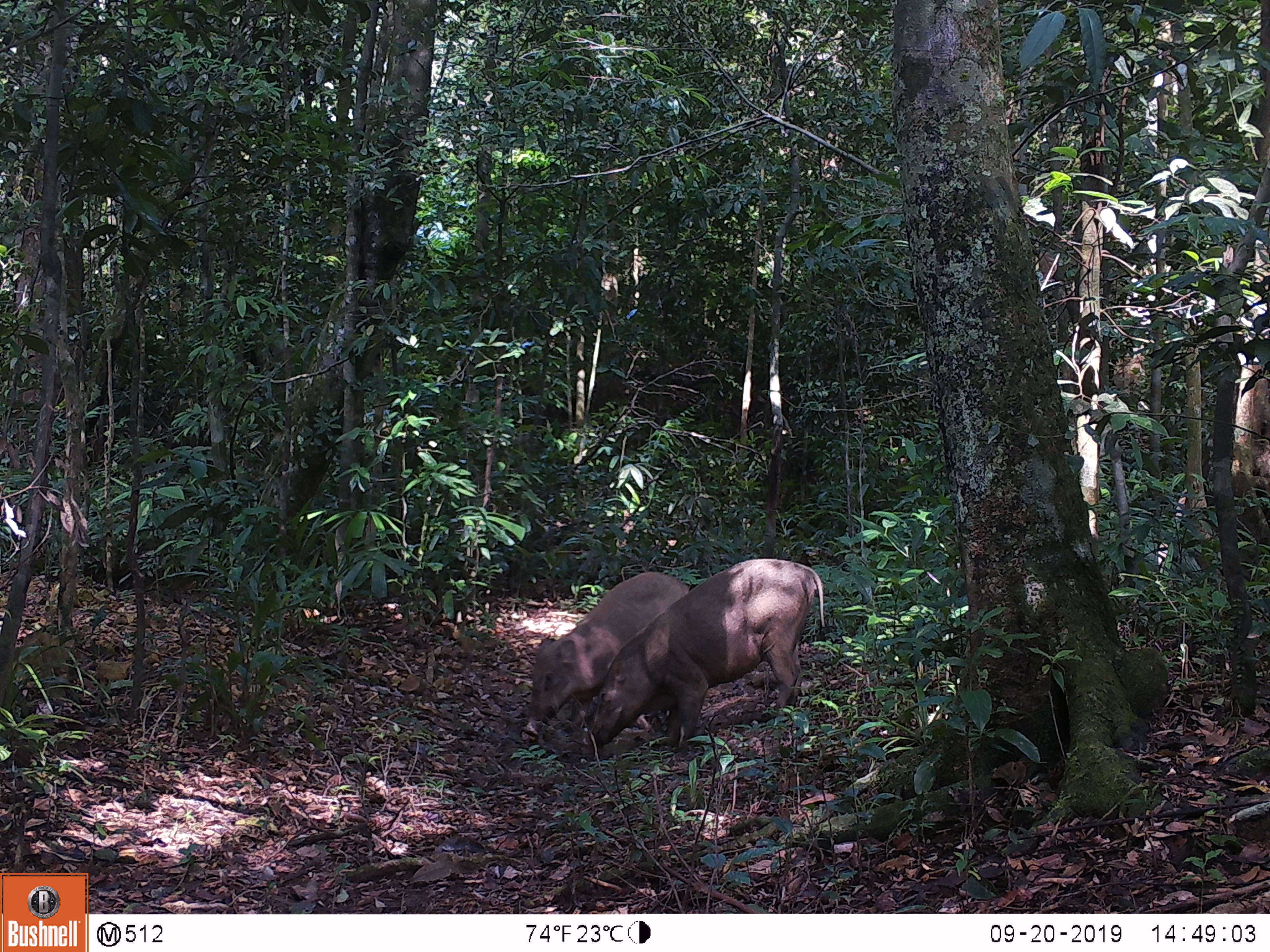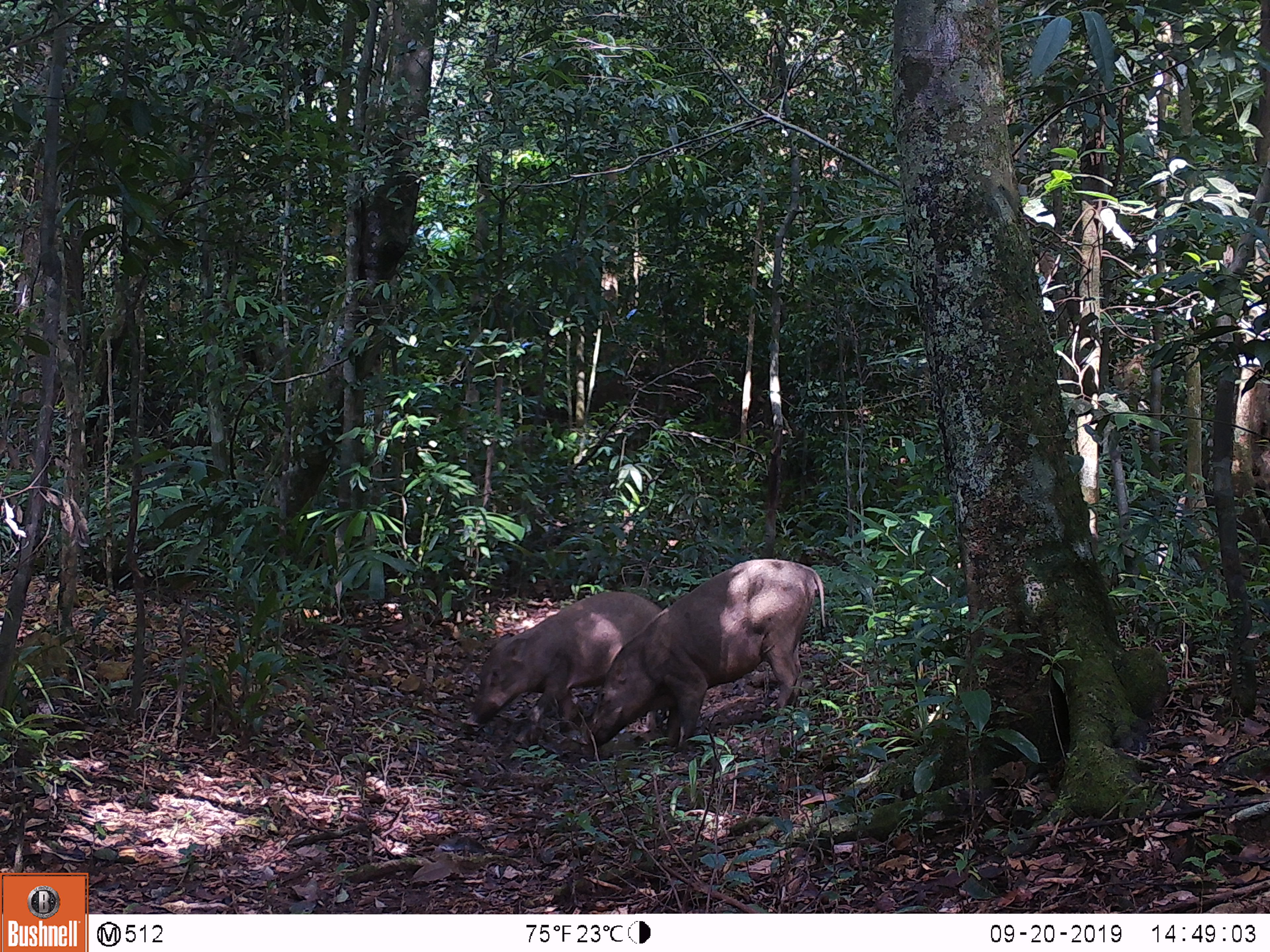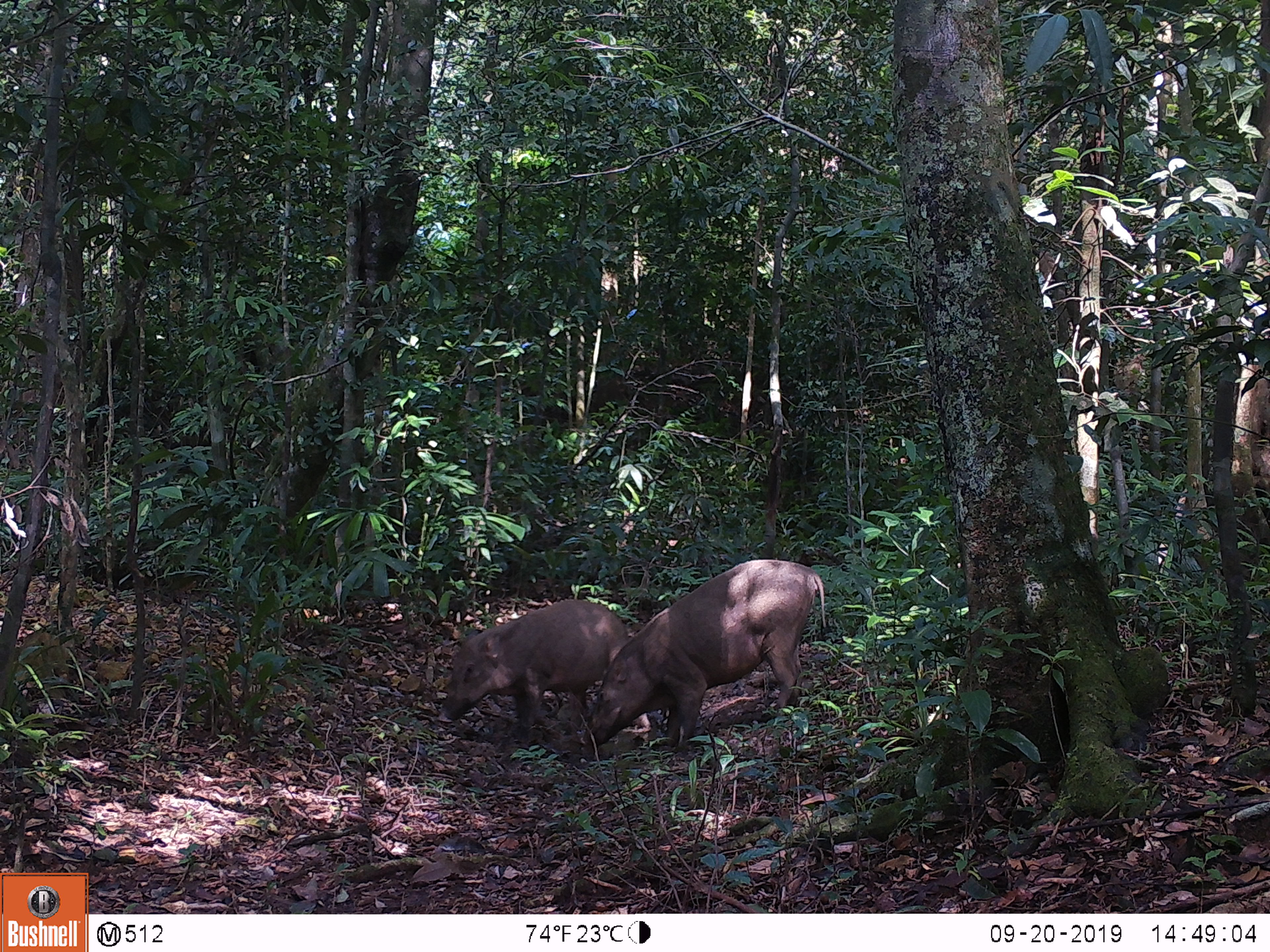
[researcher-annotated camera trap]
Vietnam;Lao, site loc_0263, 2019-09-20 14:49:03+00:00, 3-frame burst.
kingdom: Animalia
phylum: Chordata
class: Mammalia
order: Artiodactyla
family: Suidae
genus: Sus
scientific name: Sus scrofa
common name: eurasian wild pig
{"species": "eurasian wild pig (Sus scrofa)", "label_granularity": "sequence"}